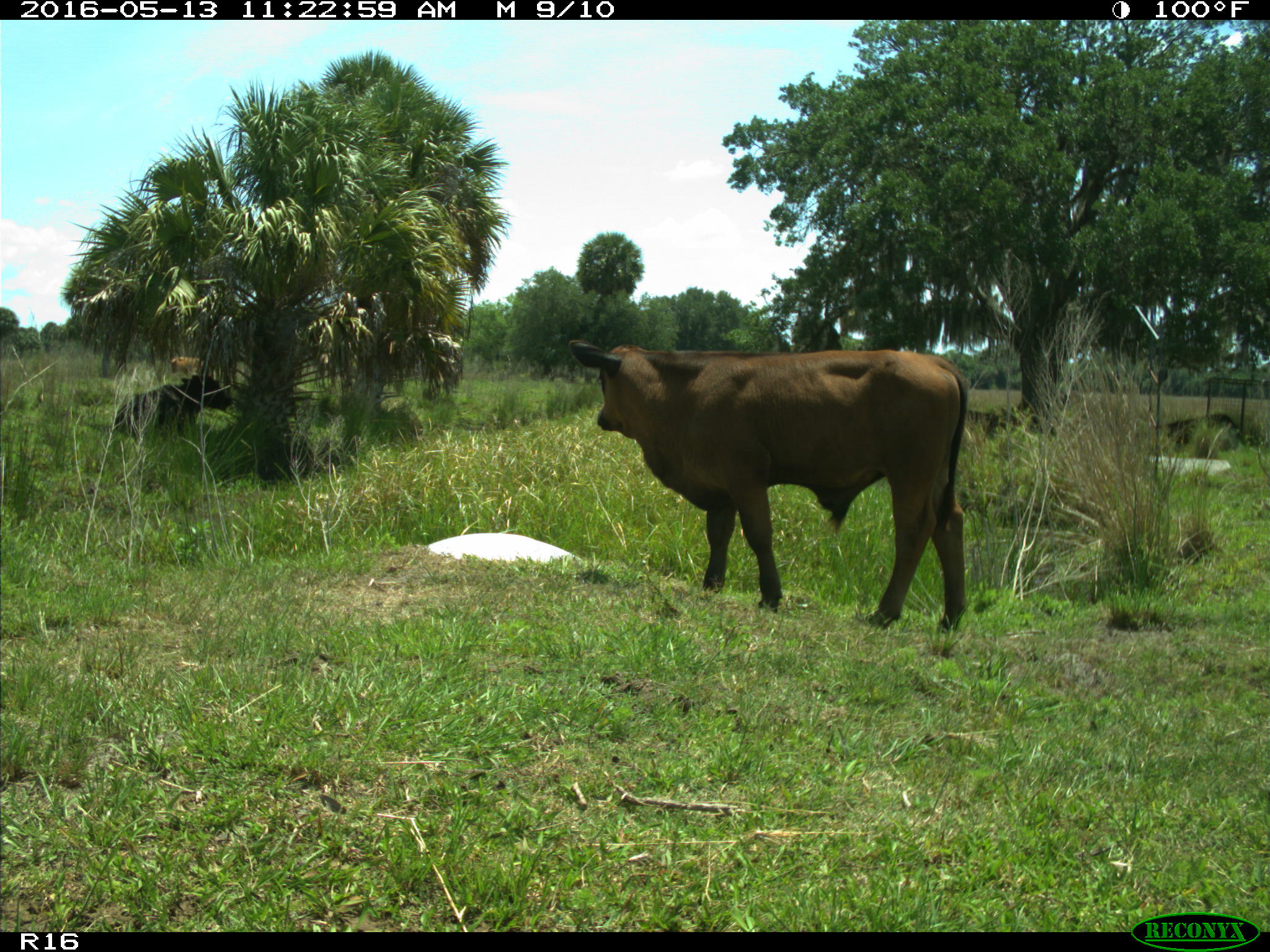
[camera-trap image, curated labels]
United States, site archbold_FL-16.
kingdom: Animalia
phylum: Chordata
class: Mammalia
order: Artiodactyla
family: Bovidae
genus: Bos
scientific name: Bos taurus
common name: domestic cow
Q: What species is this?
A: Bos taurus (domestic cow).